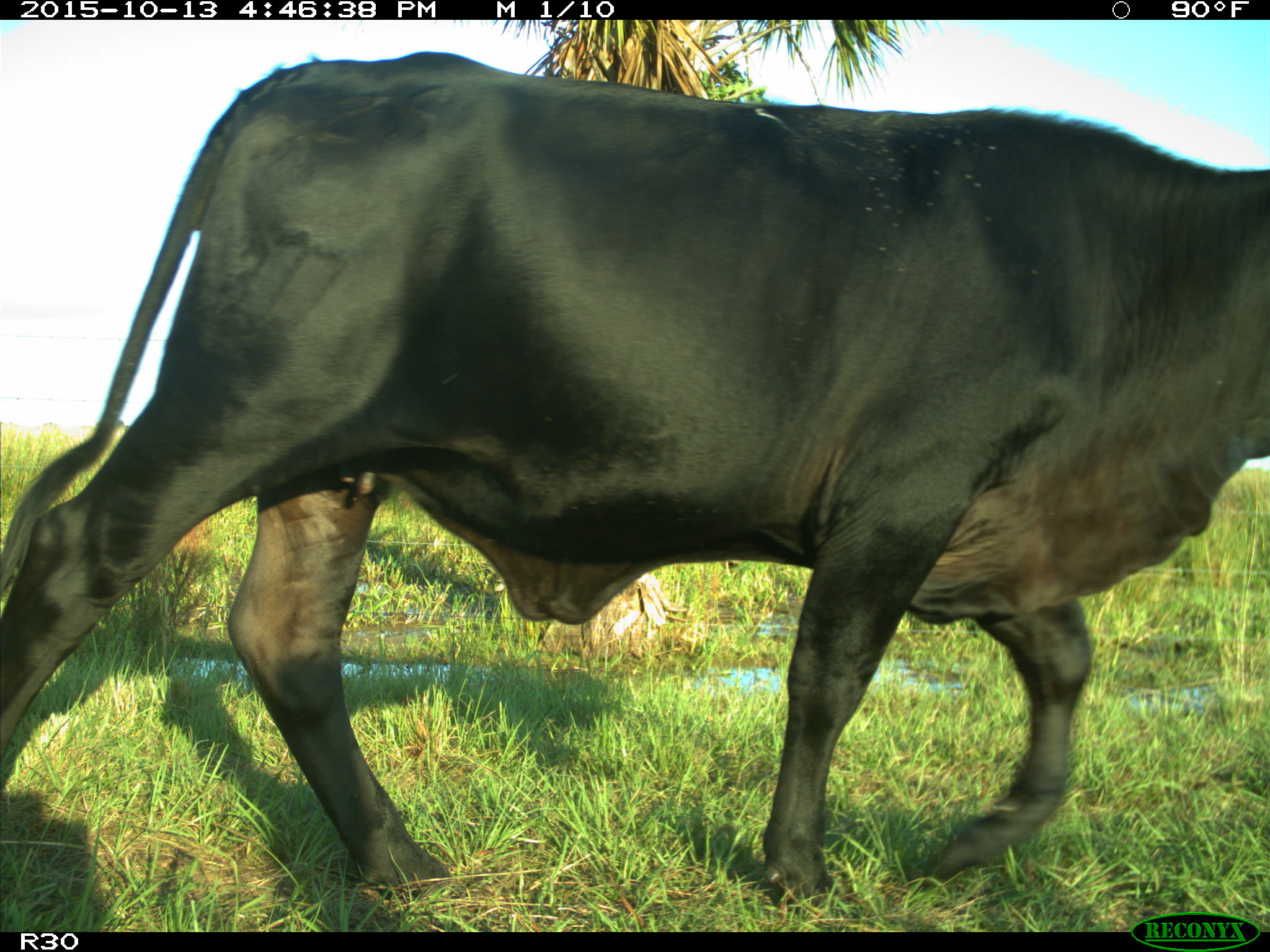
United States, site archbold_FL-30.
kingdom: Animalia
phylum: Chordata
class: Mammalia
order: Artiodactyla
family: Bovidae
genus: Bos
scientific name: Bos taurus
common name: domestic cow